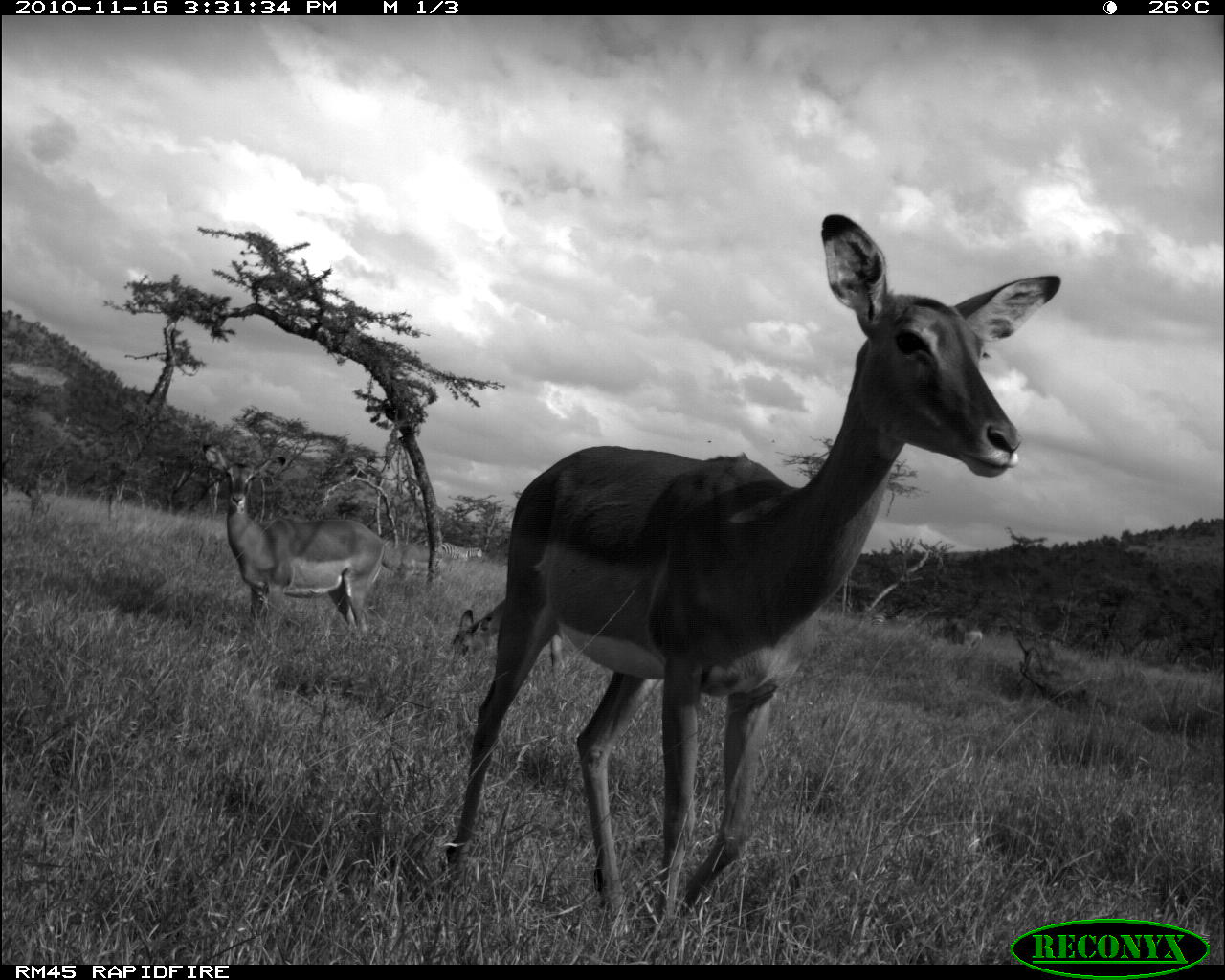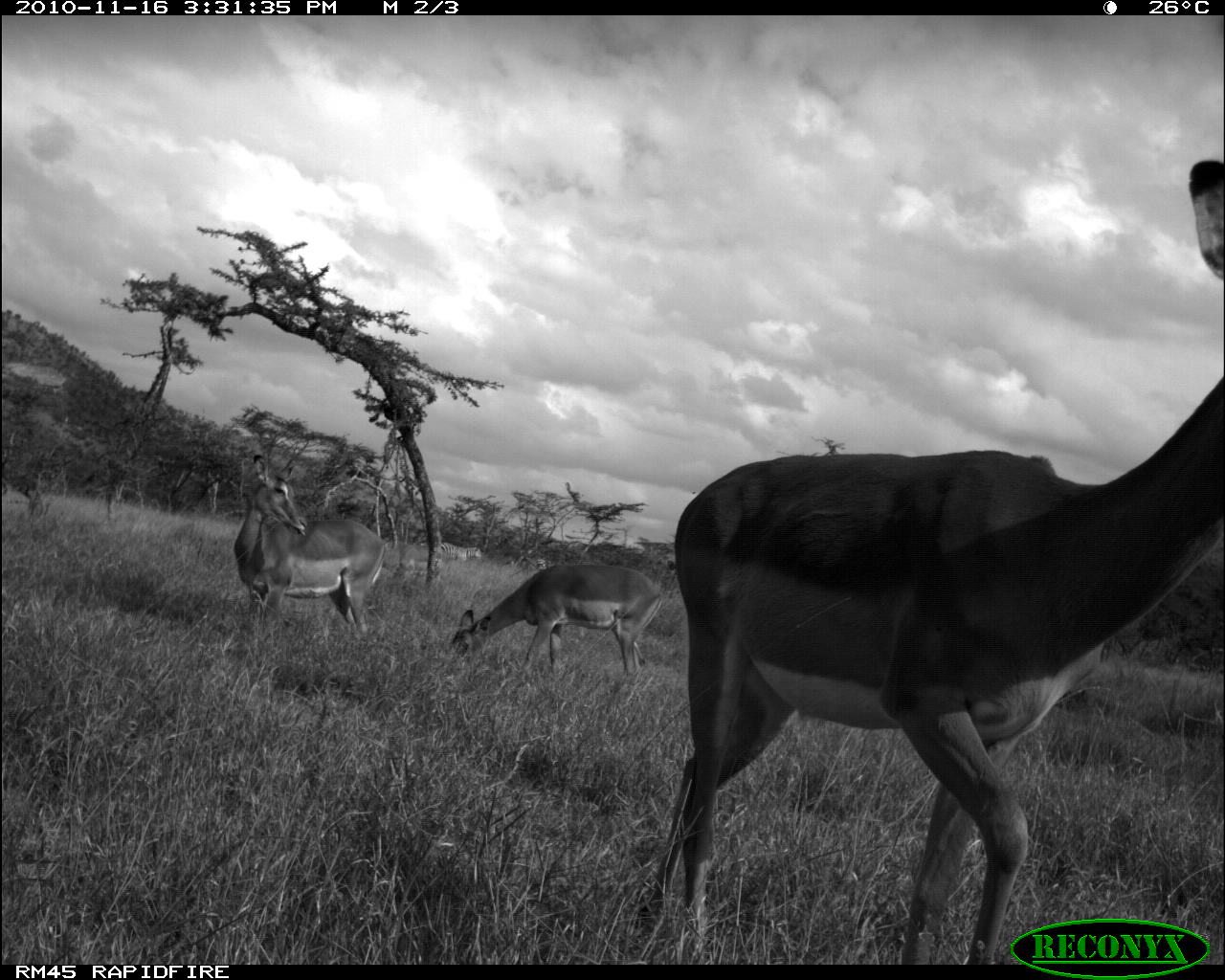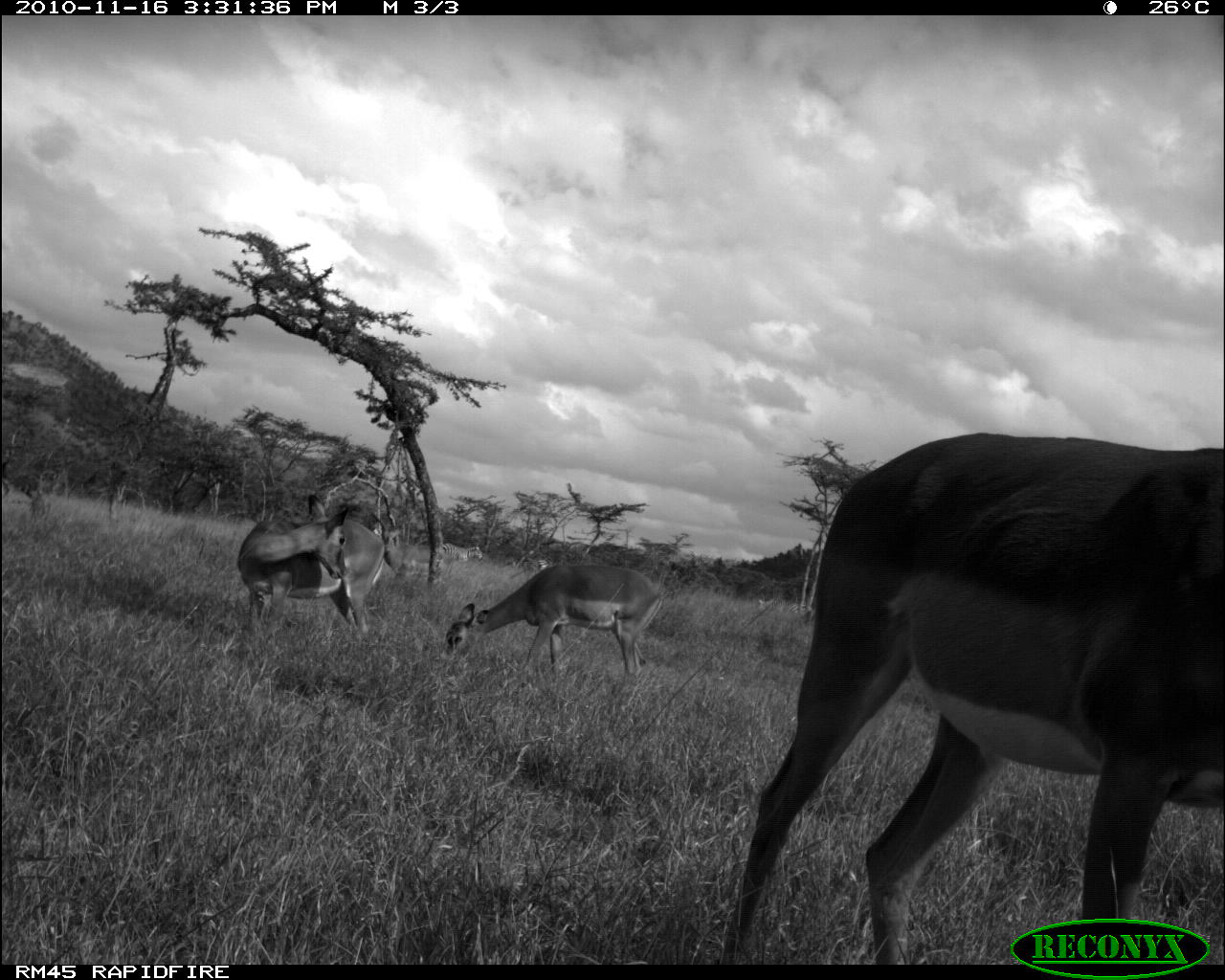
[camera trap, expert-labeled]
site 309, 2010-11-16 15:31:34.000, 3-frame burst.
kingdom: Animalia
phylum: Chordata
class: Mammalia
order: Artiodactyla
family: Bovidae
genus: Aepyceros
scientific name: Aepyceros melampus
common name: impala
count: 3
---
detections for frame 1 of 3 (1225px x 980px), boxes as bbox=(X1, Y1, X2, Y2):
aepyceros melampus: bbox=(439, 214, 1060, 934); bbox=(200, 441, 394, 638); bbox=(450, 597, 566, 680); bbox=(441, 542, 483, 562)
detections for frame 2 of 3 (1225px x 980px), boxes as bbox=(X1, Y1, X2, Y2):
aepyceros melampus: bbox=(636, 156, 1223, 964); bbox=(232, 453, 388, 638); bbox=(449, 562, 664, 682); bbox=(439, 542, 482, 561)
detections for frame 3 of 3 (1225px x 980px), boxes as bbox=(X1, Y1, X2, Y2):
aepyceros melampus: bbox=(717, 431, 1225, 964); bbox=(438, 563, 664, 677); bbox=(235, 494, 390, 644); bbox=(758, 598, 814, 614); bbox=(441, 543, 484, 563)